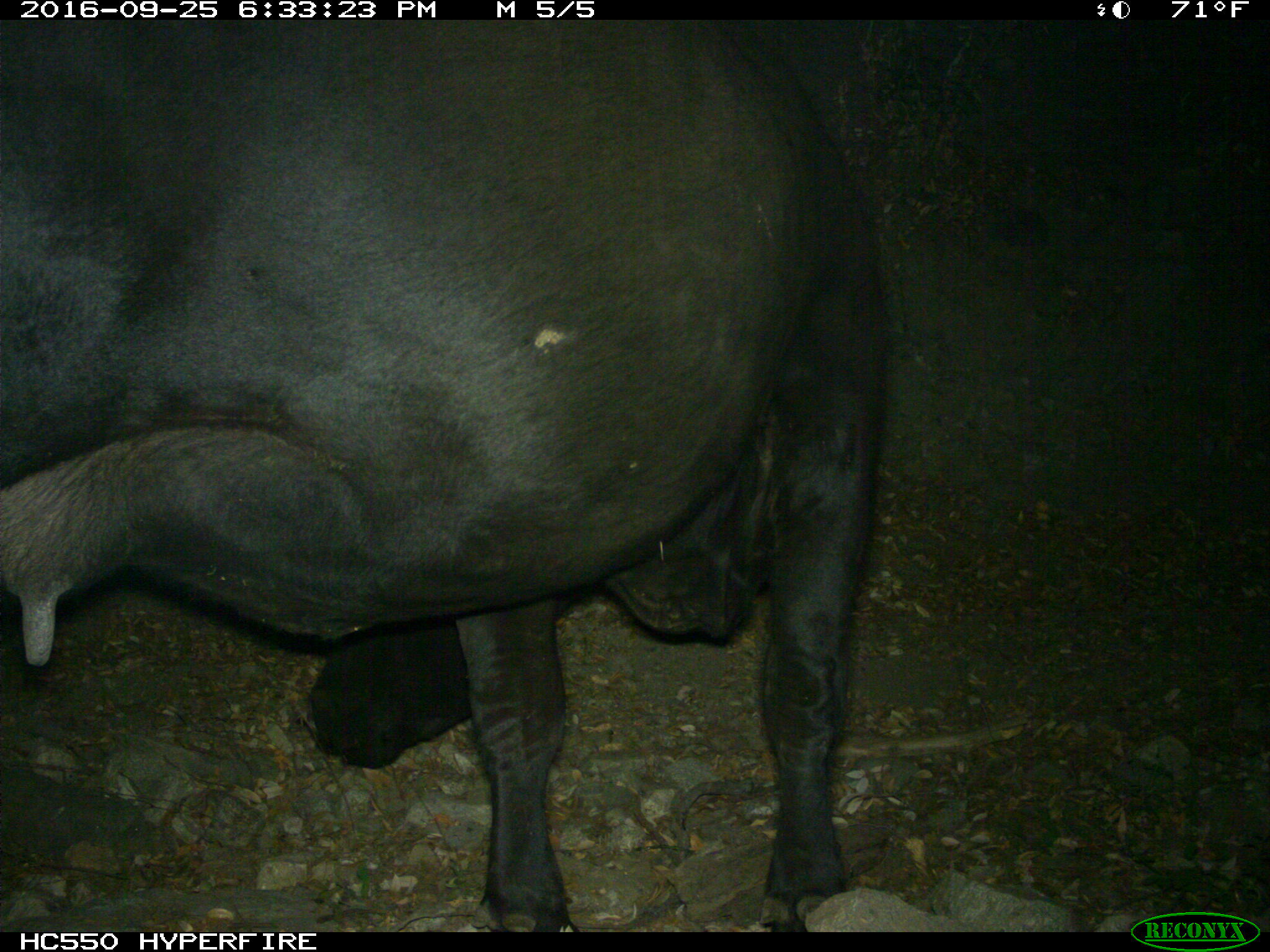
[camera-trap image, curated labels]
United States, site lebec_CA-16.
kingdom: Animalia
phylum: Chordata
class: Mammalia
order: Artiodactyla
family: Bovidae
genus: Bos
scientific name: Bos taurus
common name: domestic cow